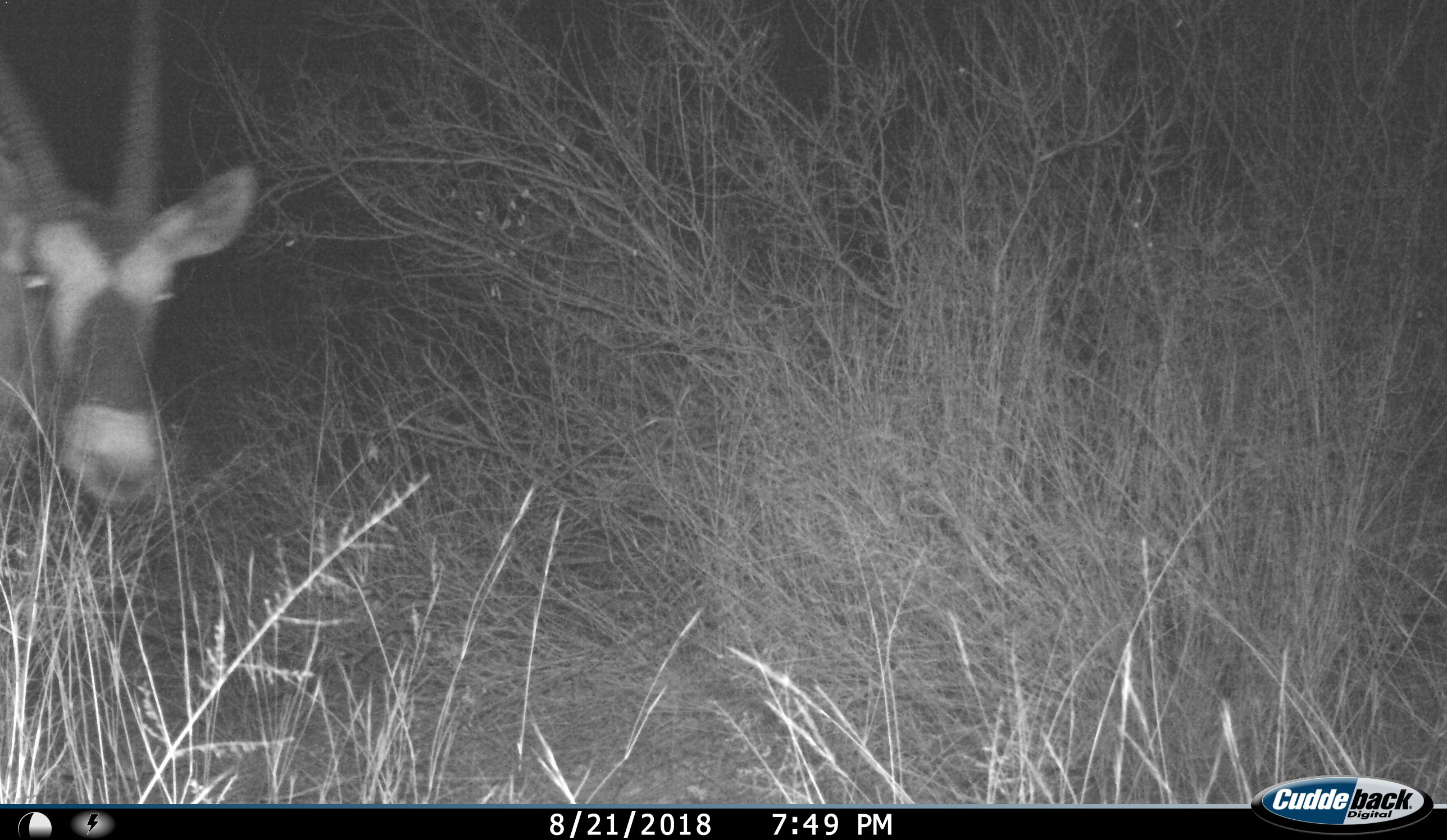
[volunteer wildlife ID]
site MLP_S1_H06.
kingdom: Animalia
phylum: Chordata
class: Mammalia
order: Artiodactyla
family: Bovidae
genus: Oryx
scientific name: Oryx gazella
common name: gemsbok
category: oryx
Oryx (gemsbok) (Oryx gazella), count 1. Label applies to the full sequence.